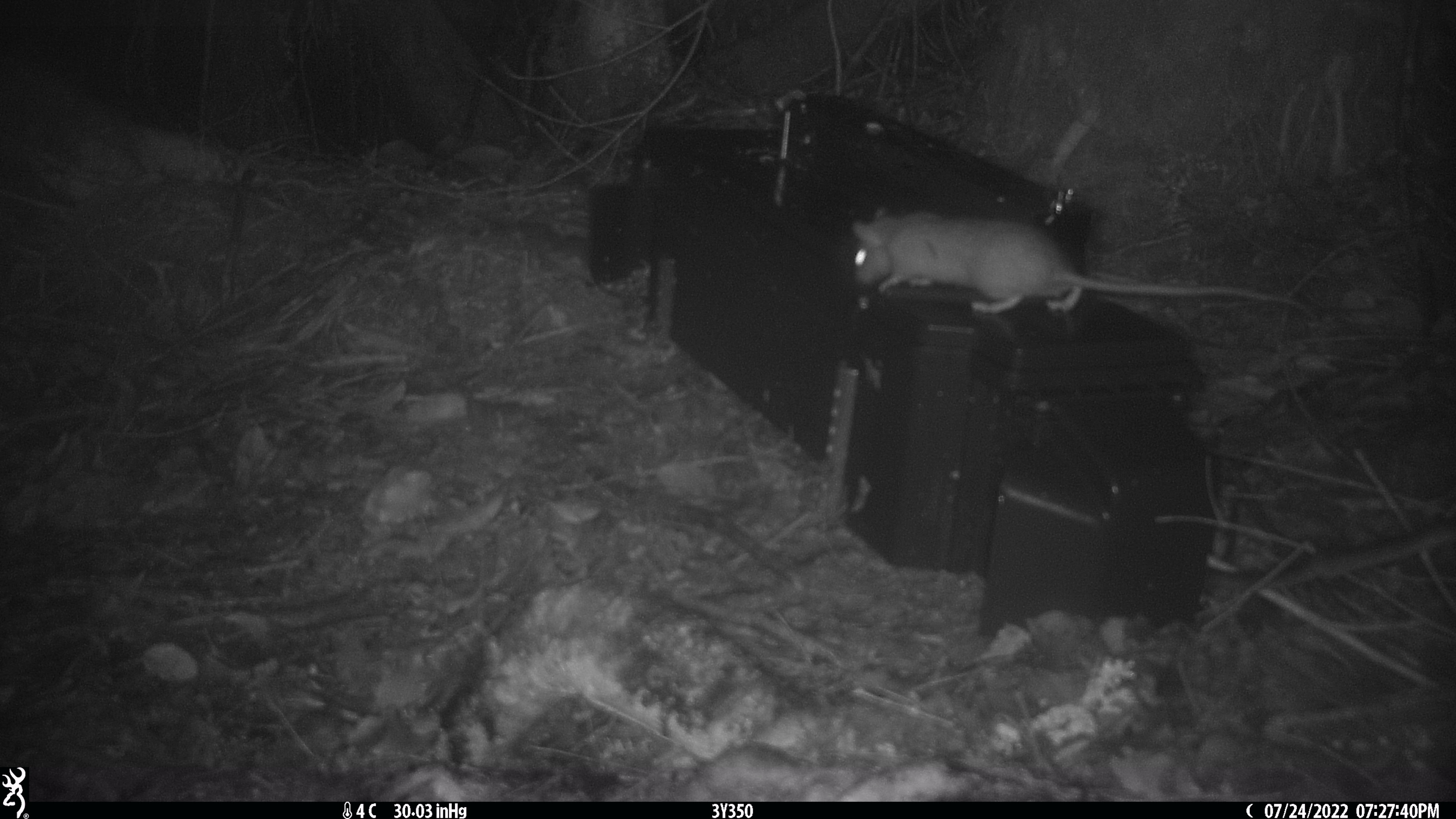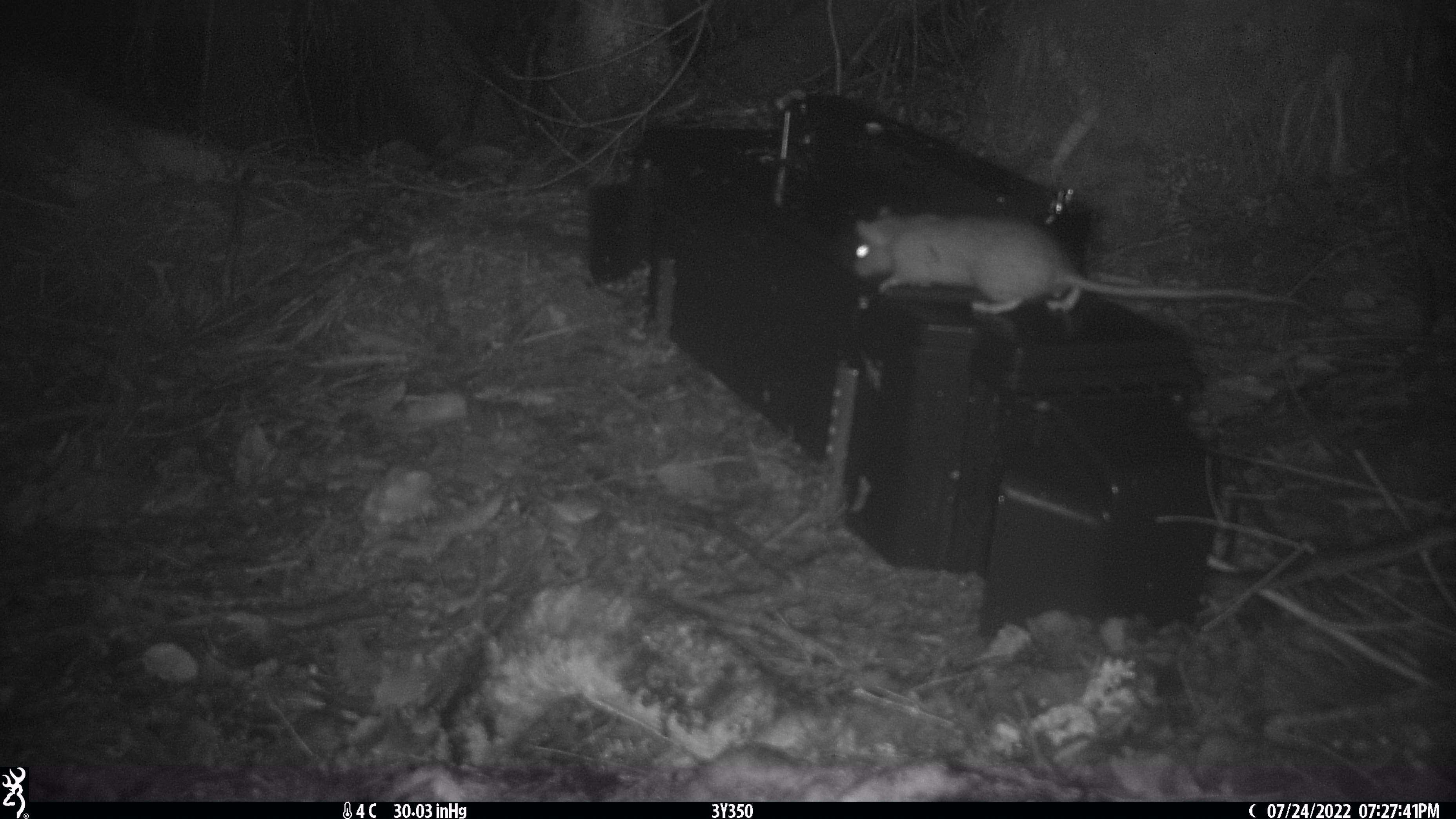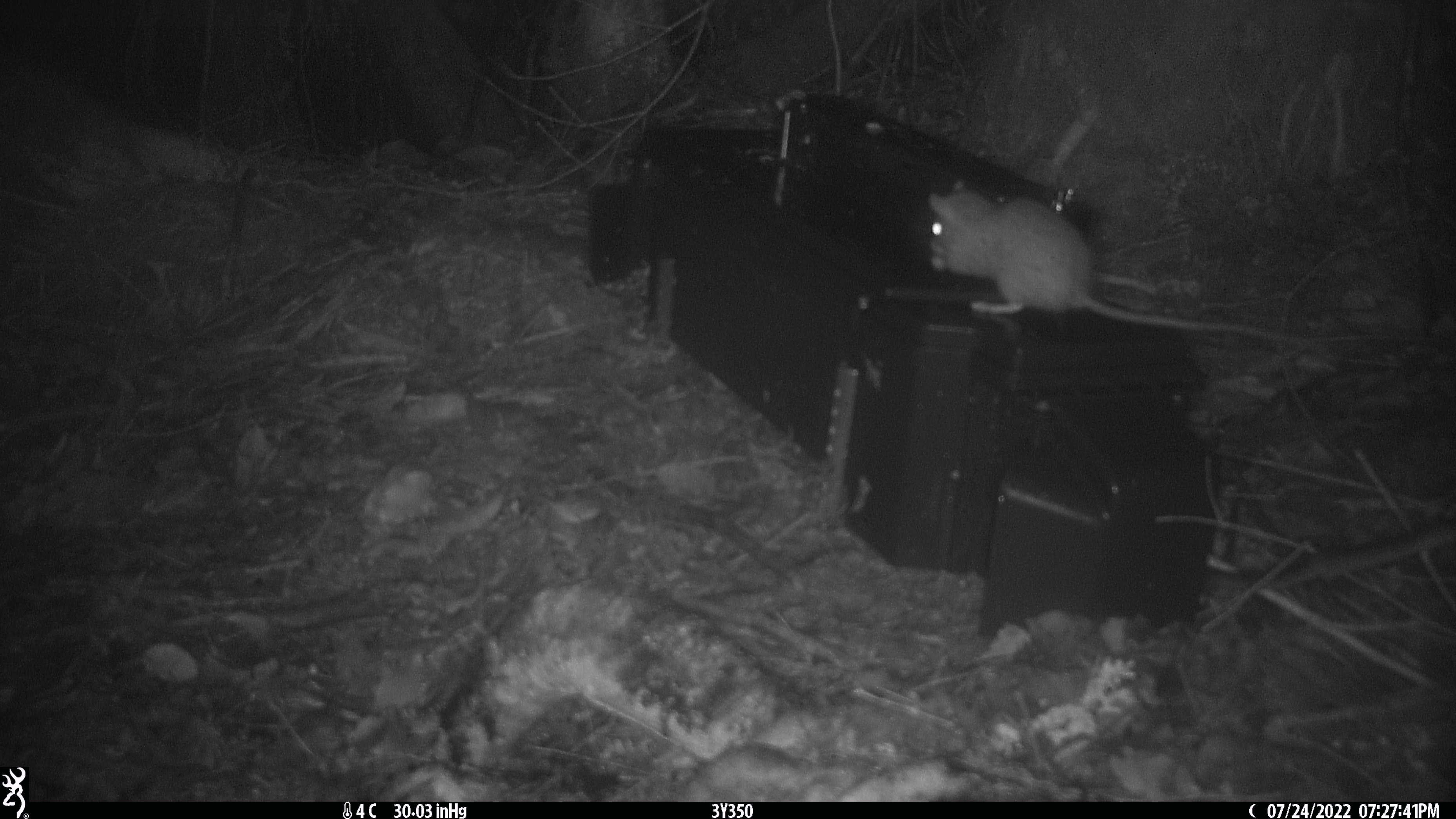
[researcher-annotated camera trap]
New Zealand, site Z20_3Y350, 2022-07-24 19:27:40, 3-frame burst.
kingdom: Animalia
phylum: Chordata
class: Mammalia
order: Rodentia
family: Muridae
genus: Rattus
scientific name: Rattus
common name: rat